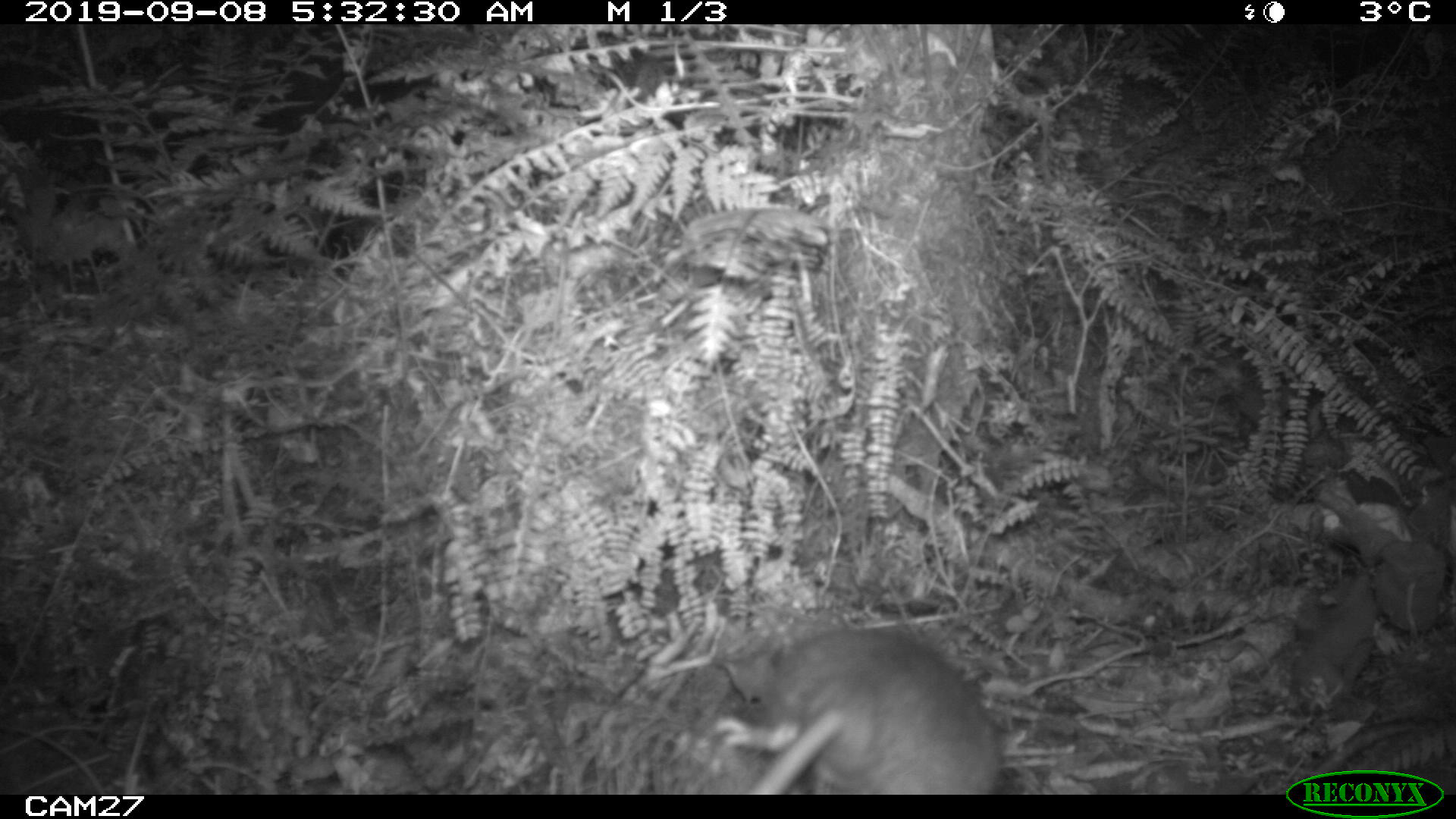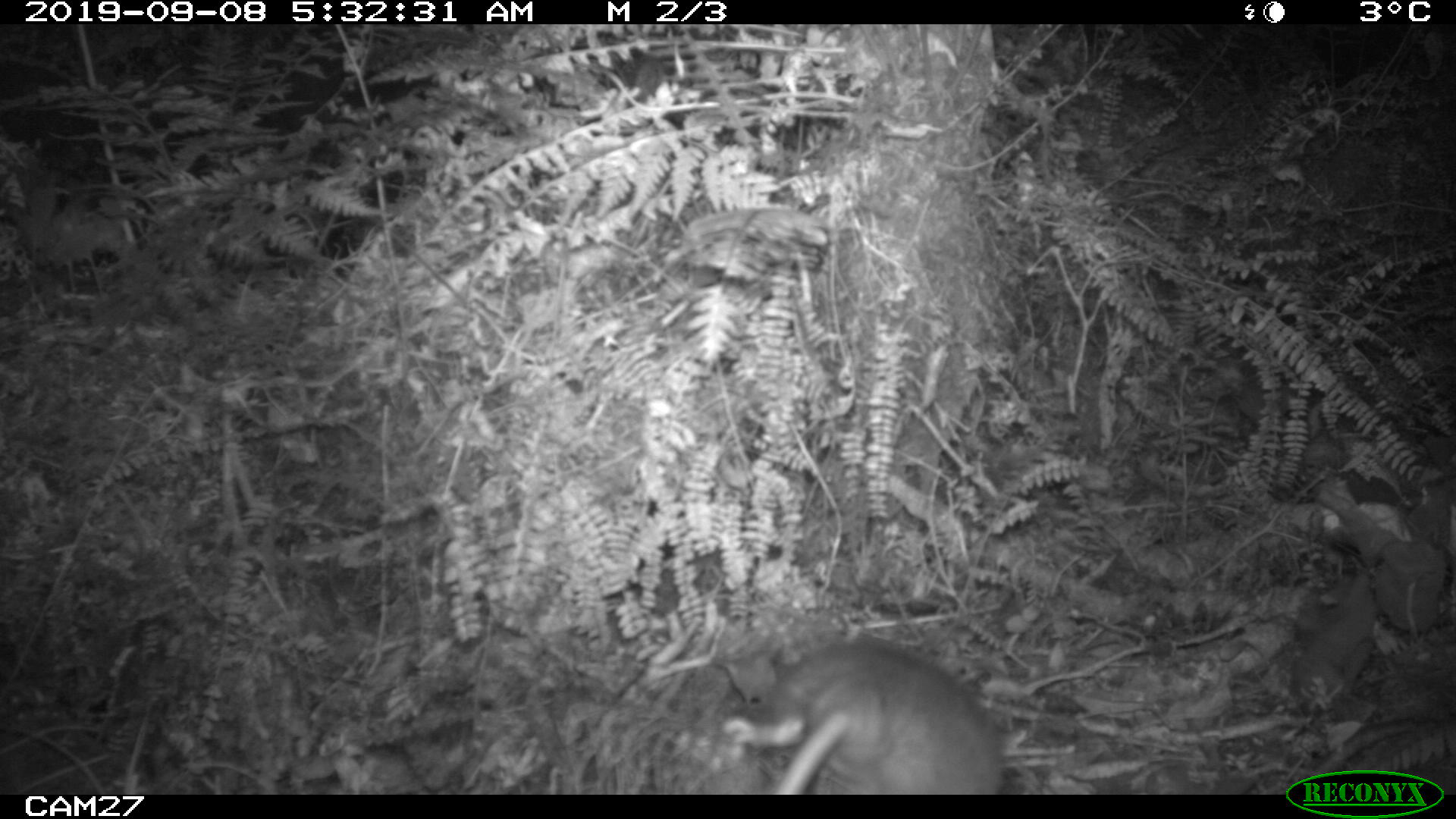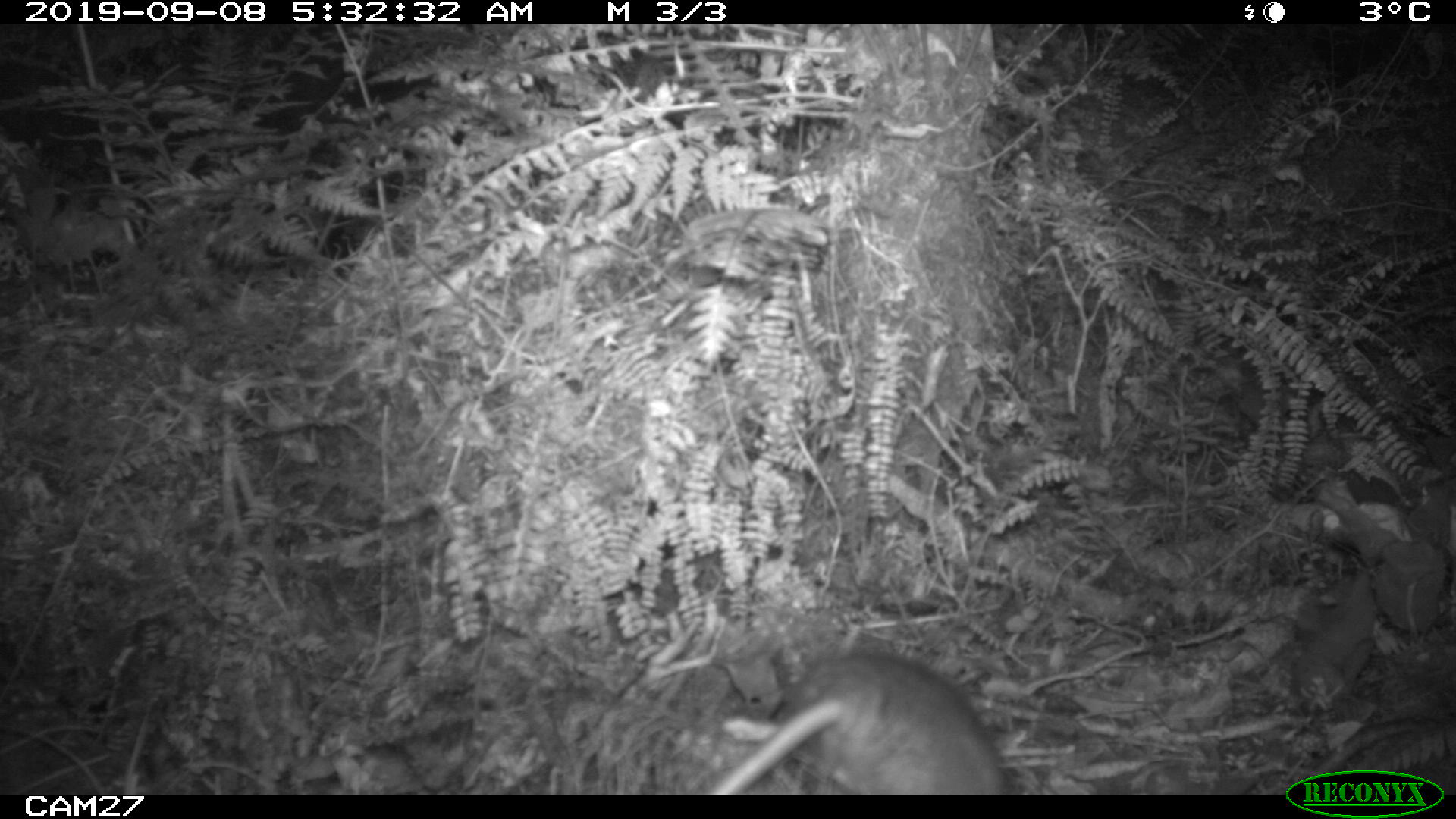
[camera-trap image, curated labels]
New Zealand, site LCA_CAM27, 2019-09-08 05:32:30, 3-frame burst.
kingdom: Animalia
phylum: Chordata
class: Mammalia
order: Rodentia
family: Muridae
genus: Rattus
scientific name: Rattus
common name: rat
Rat (Rattus).